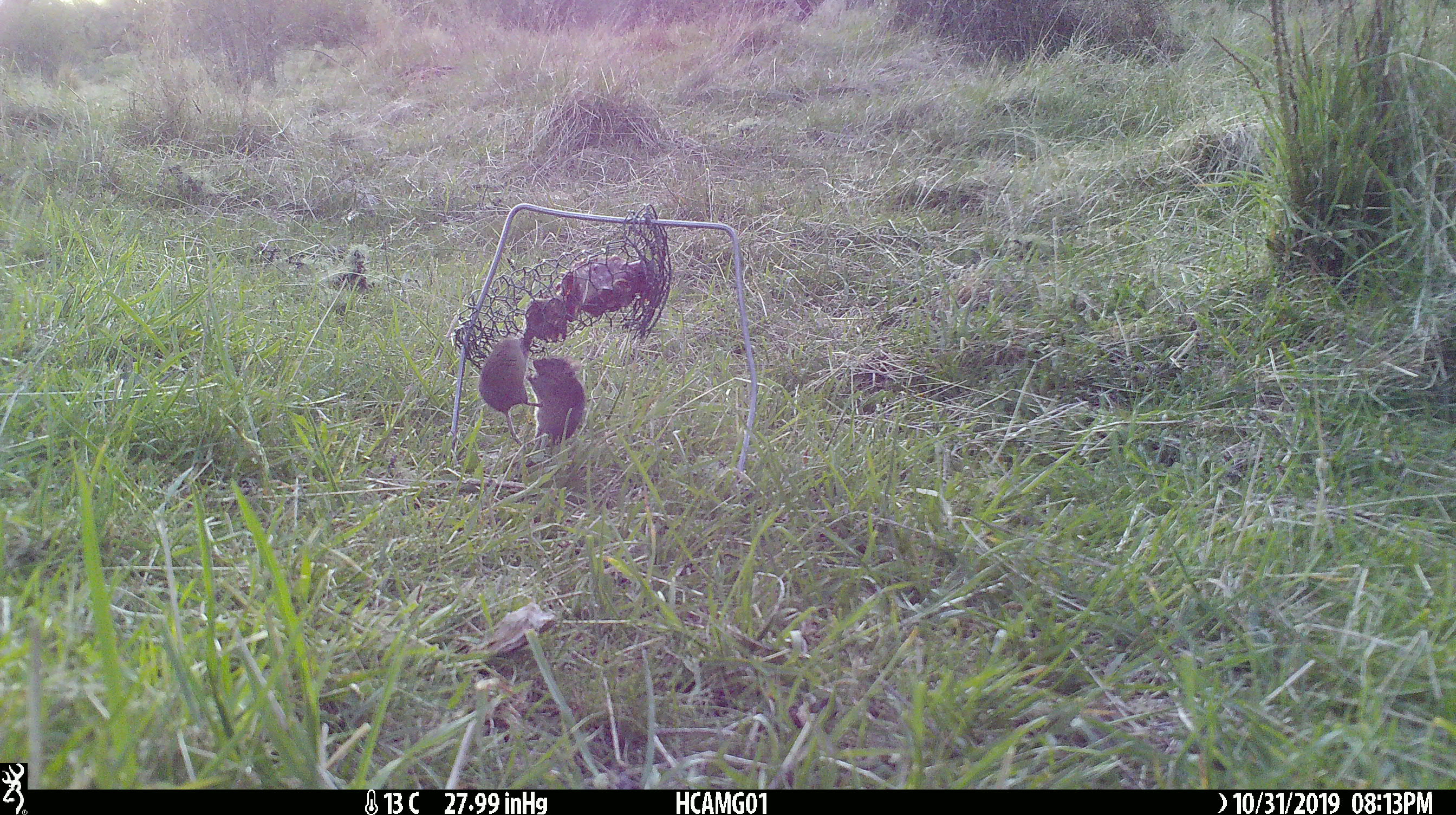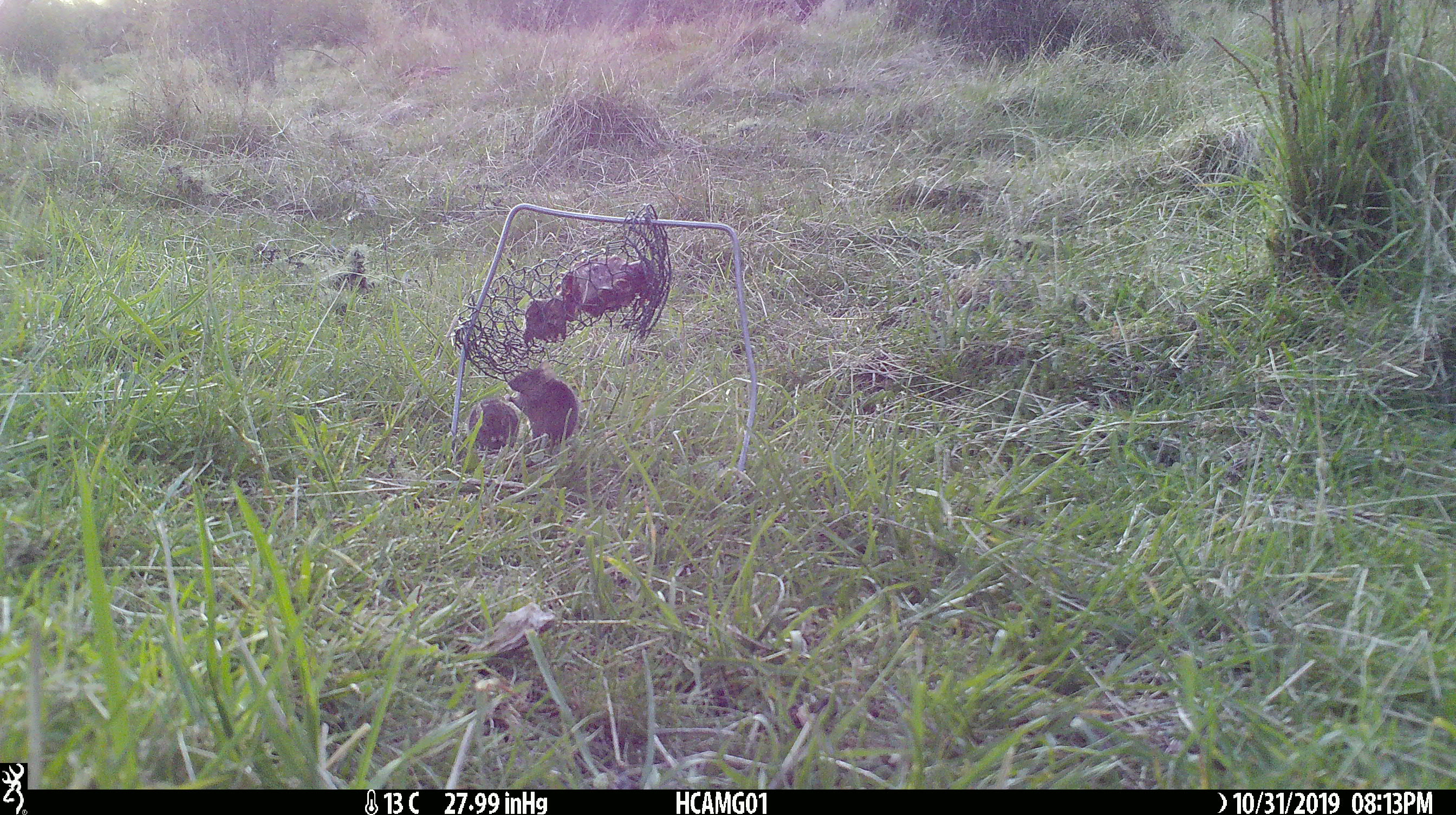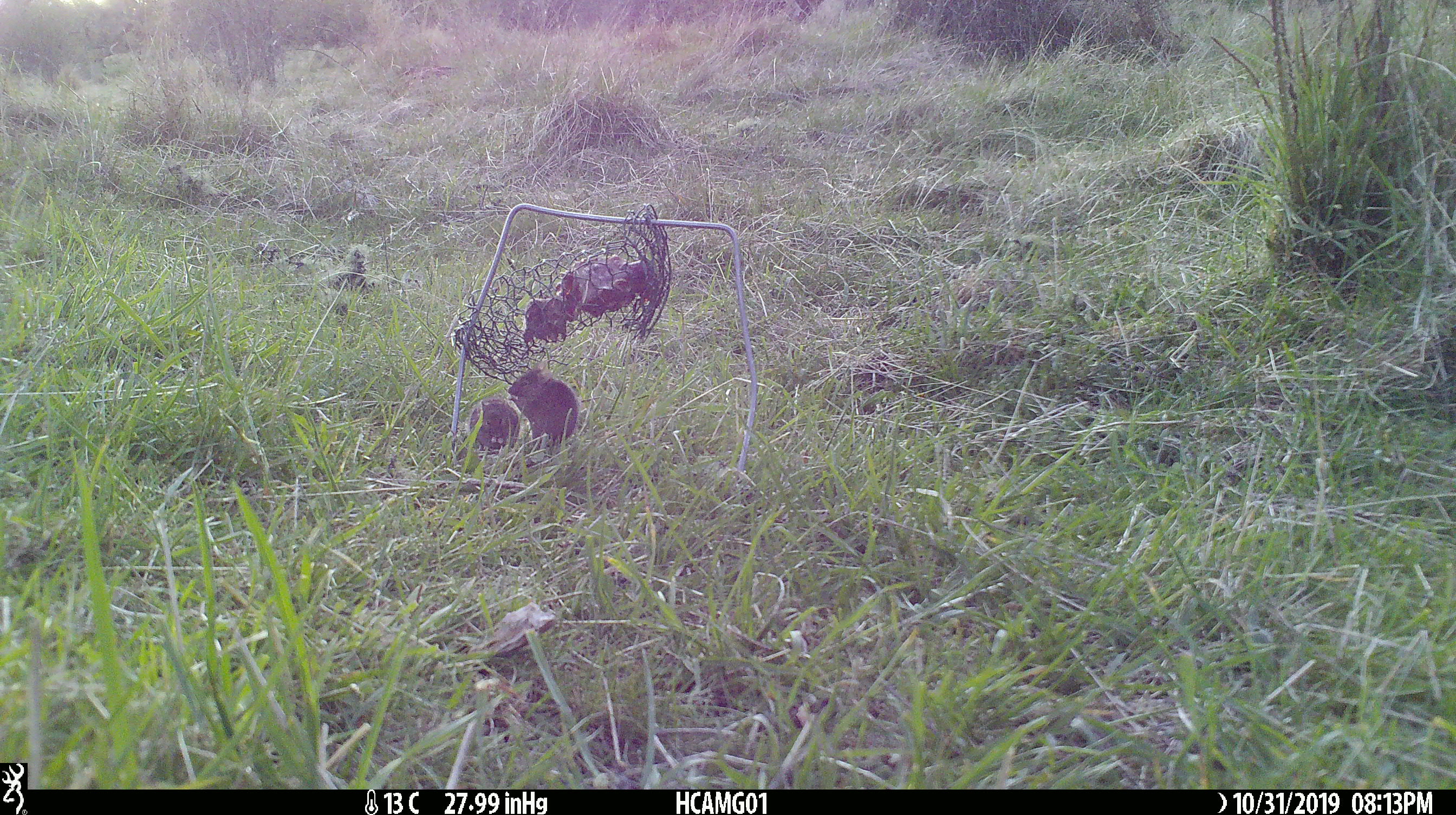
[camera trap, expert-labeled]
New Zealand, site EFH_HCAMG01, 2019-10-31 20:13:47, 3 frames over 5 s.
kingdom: Animalia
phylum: Chordata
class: Mammalia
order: Rodentia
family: Muridae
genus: Mus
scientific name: Mus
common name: mouse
Mouse (Mus).